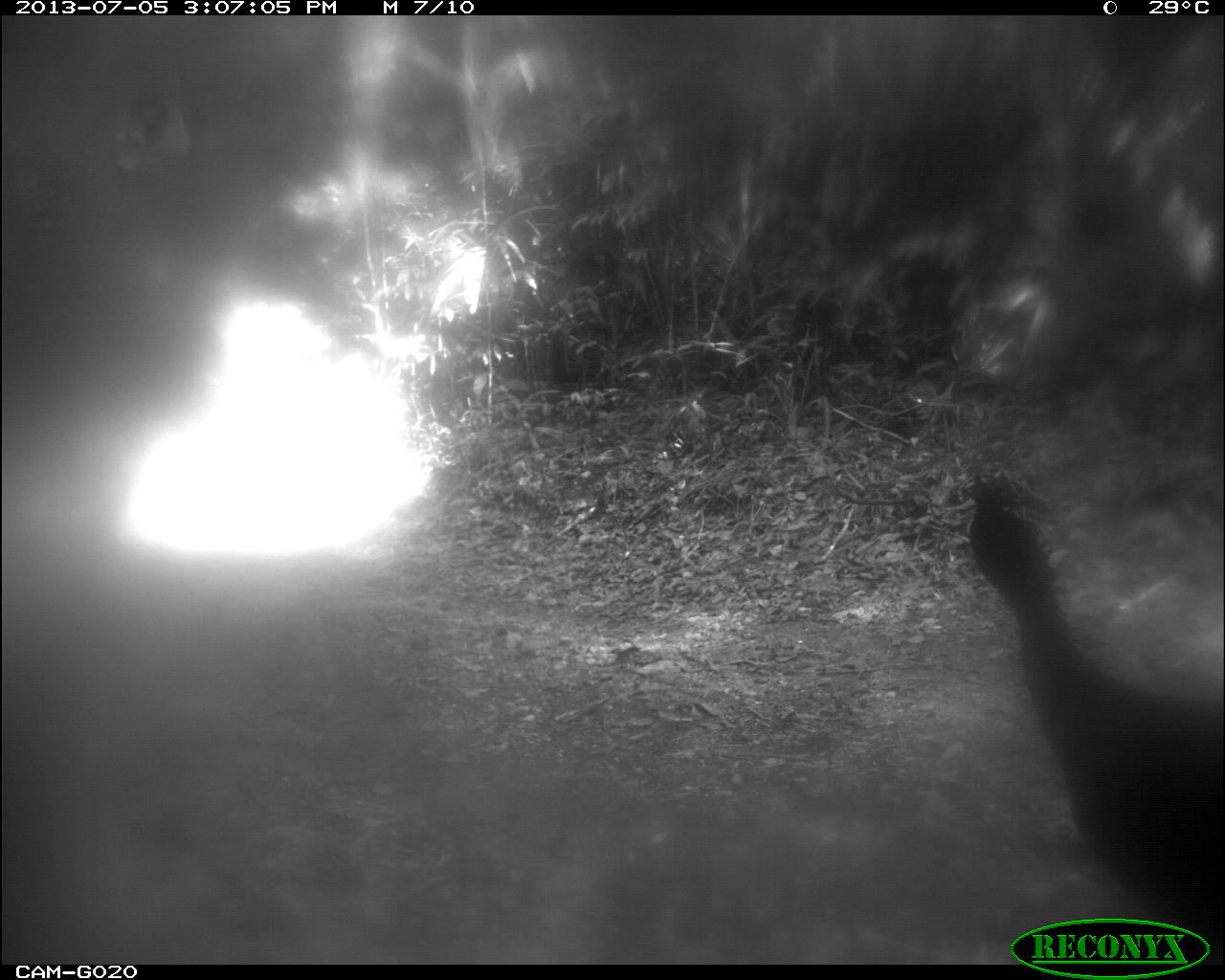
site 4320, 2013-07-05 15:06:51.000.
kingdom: Animalia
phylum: Chordata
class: Aves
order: Galliformes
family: Cracidae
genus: Crax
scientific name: Crax rubra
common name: great curassow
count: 2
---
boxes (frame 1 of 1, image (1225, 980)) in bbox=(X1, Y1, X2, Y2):
crax rubra: bbox=(967, 492, 1224, 946)